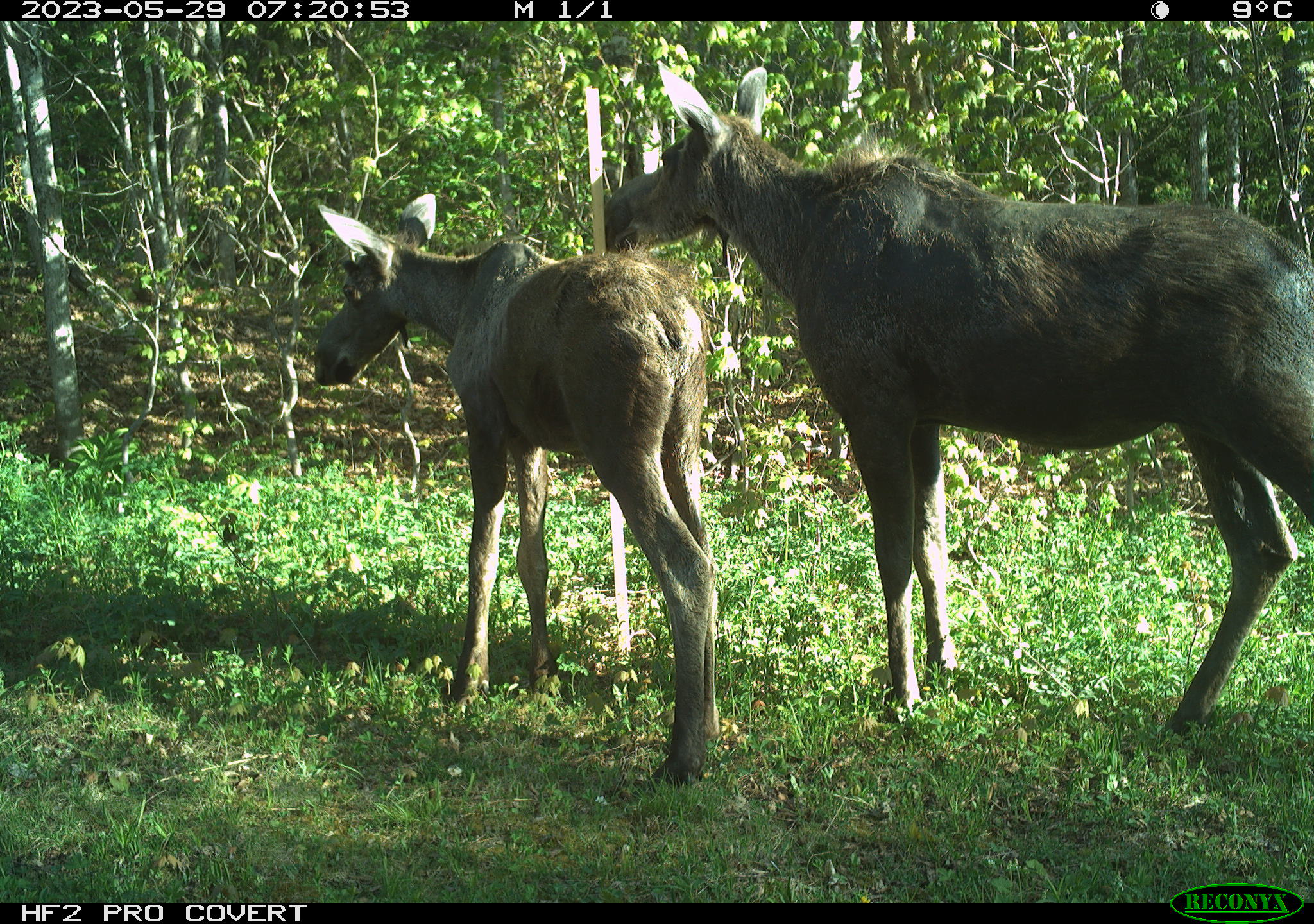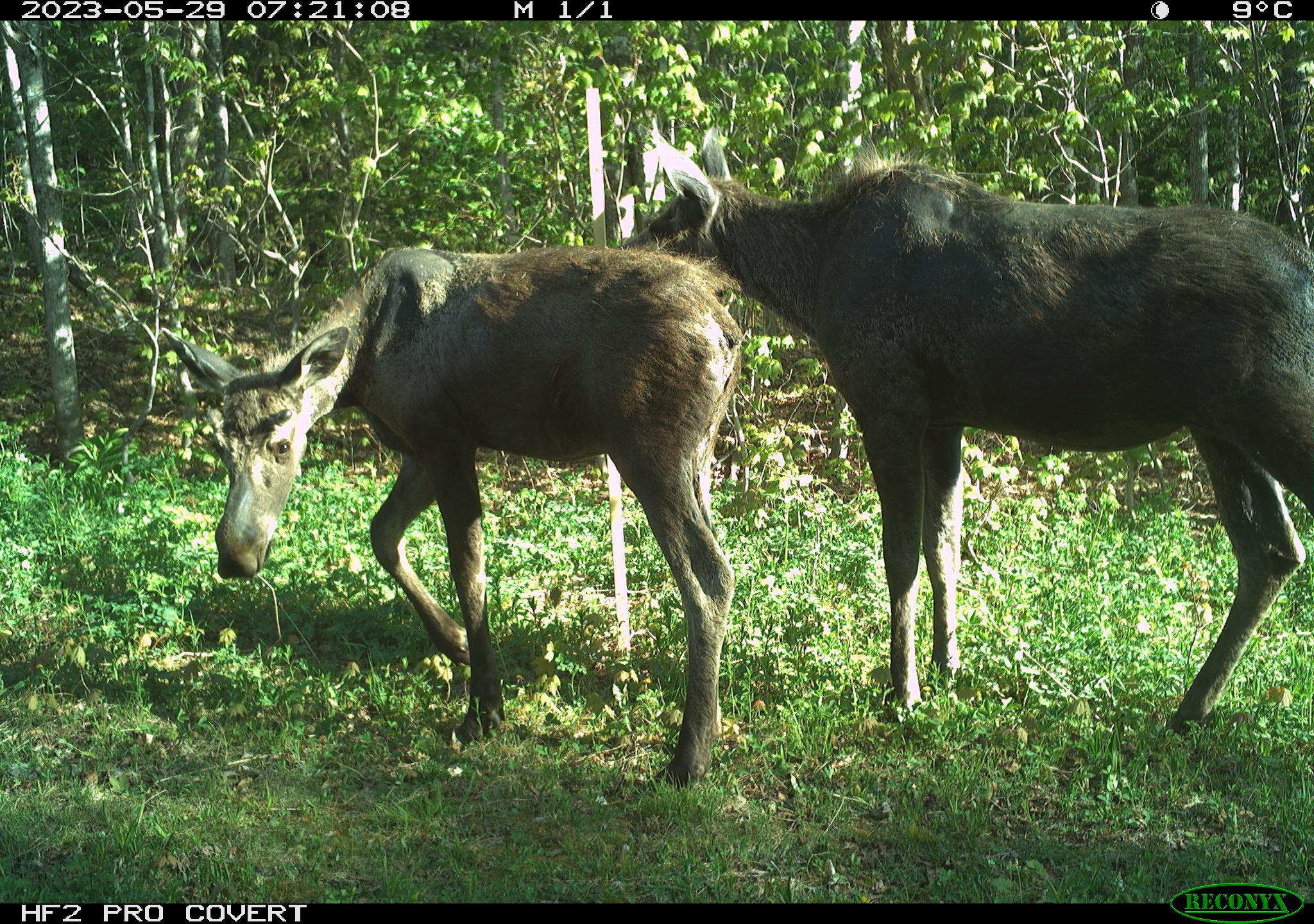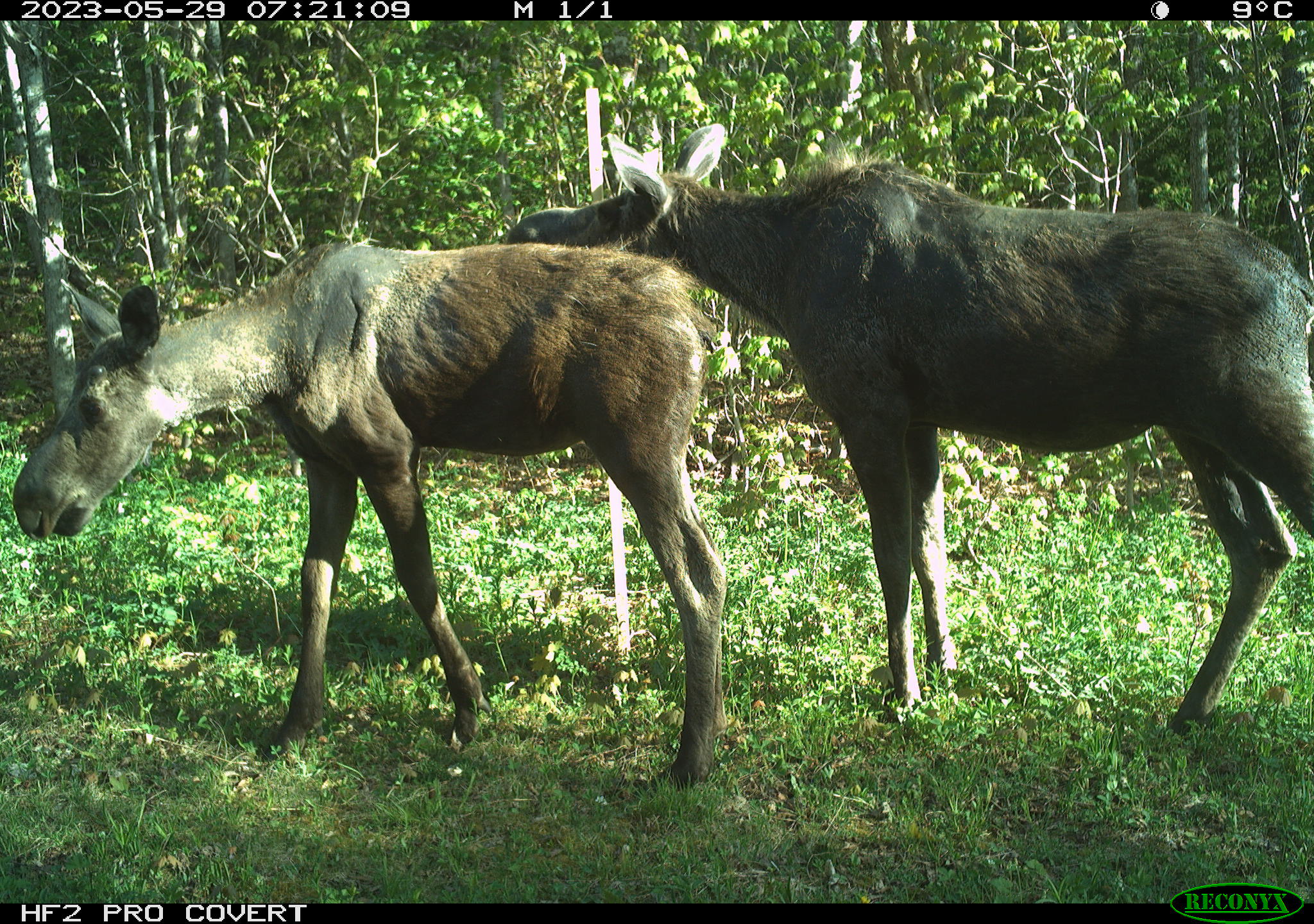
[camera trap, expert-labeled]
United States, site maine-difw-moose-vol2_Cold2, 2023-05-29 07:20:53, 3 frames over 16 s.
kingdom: Animalia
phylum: Chordata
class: Mammalia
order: Artiodactyla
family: Cervidae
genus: Alces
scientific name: Alces alces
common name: moose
Moose (Alces alces).